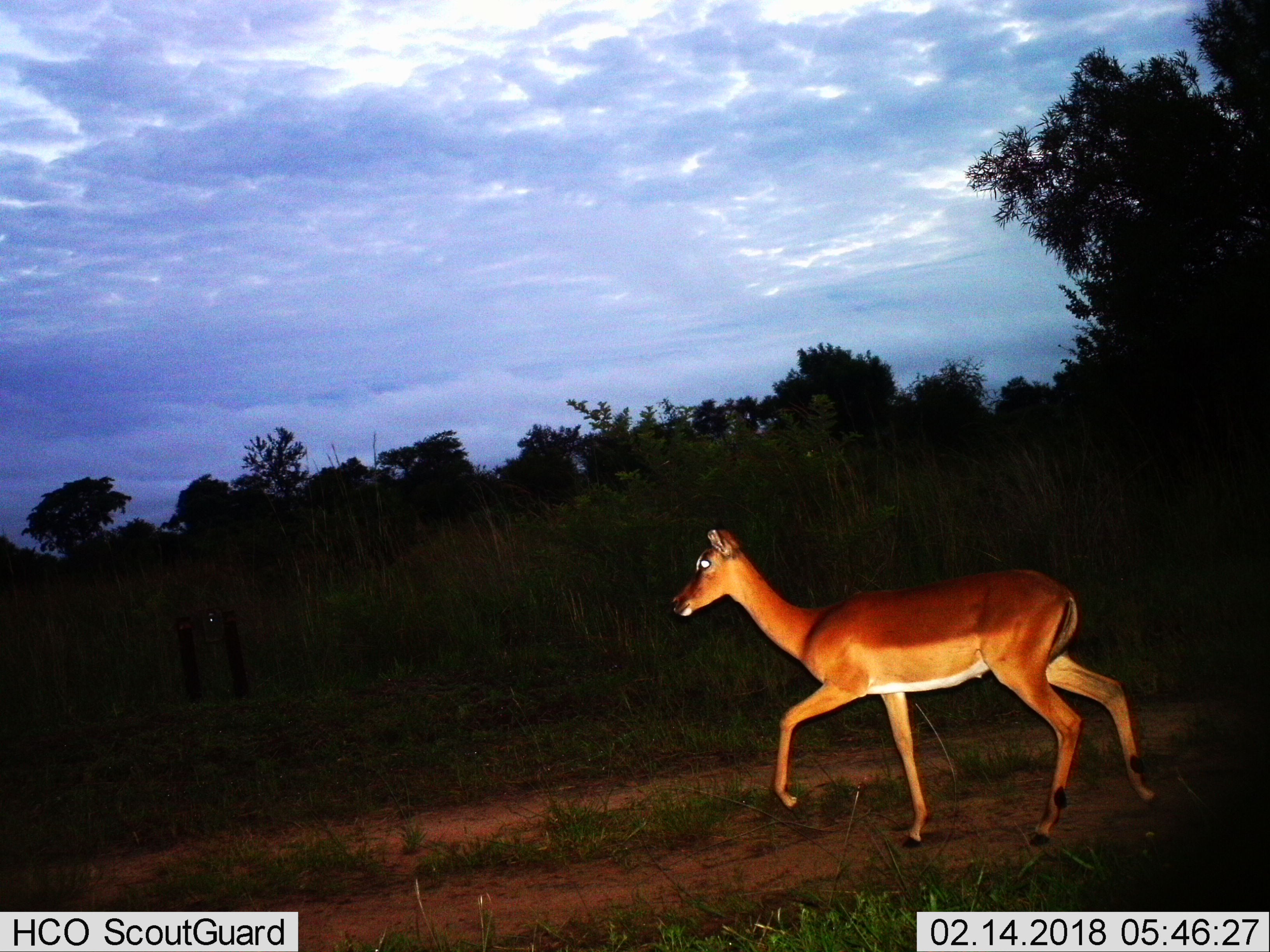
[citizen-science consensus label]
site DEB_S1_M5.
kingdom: Animalia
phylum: Chordata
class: Mammalia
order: Artiodactyla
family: Bovidae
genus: Aepyceros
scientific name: Aepyceros melampus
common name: impala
Impala (Aepyceros melampus), count 1. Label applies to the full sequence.